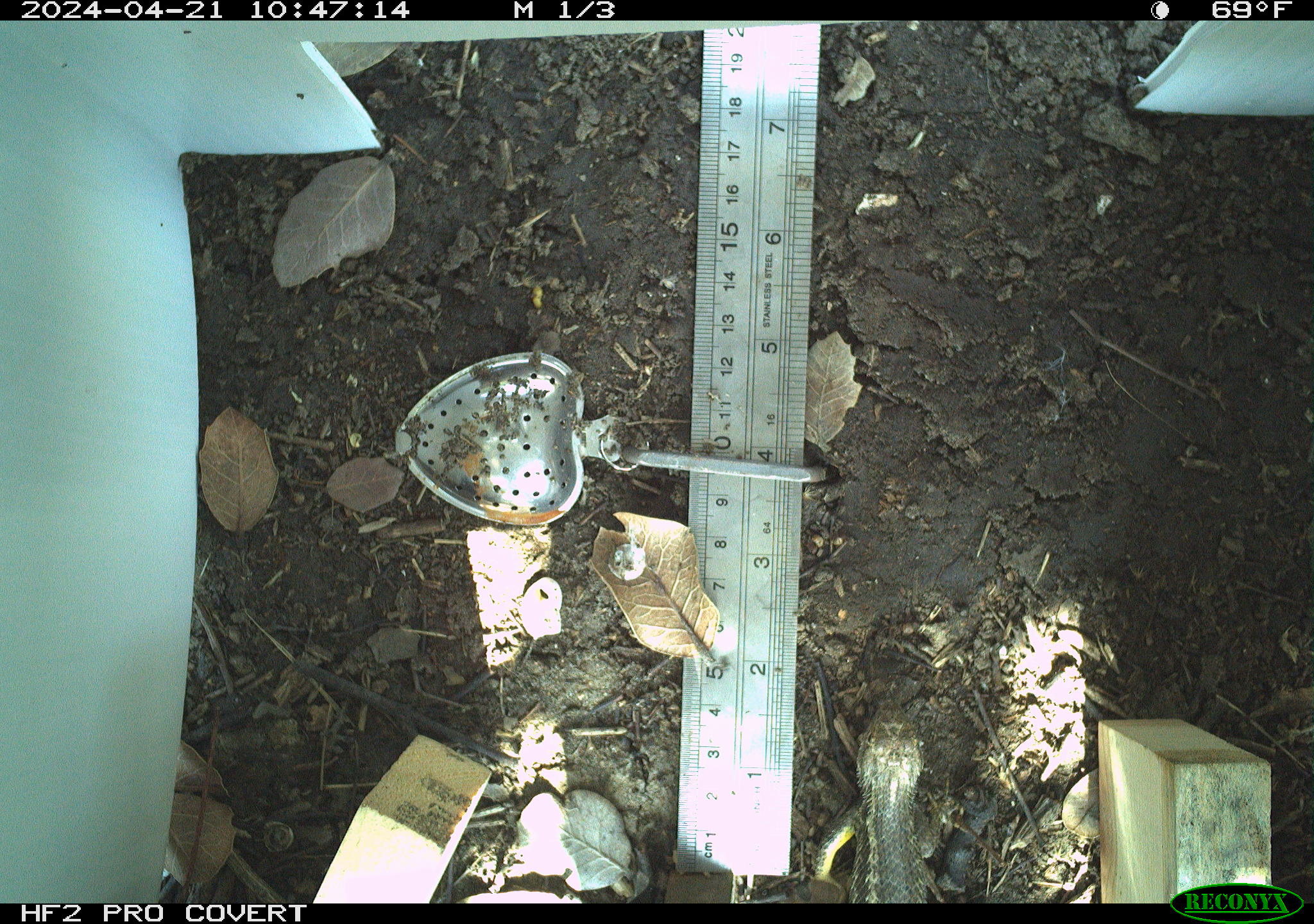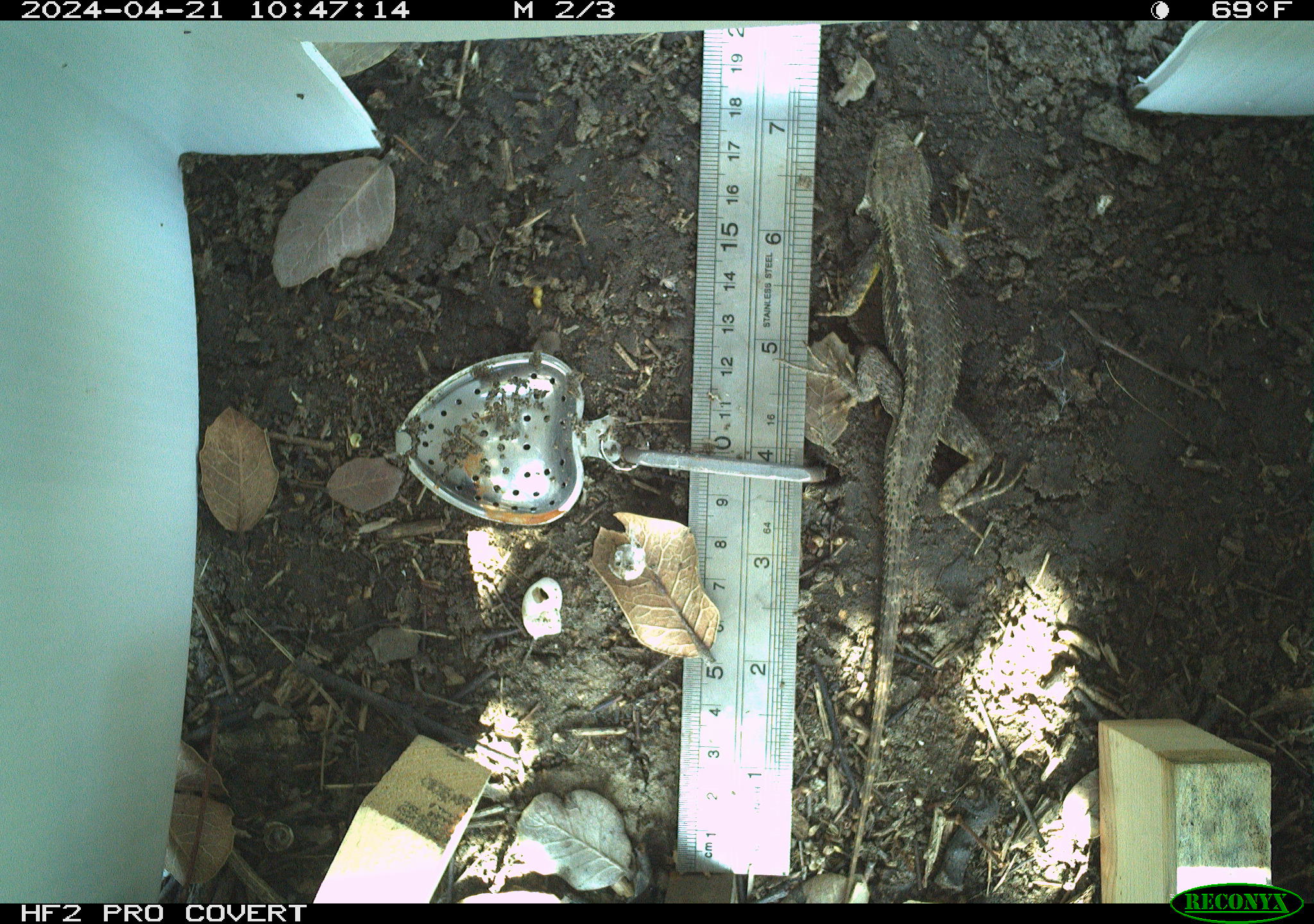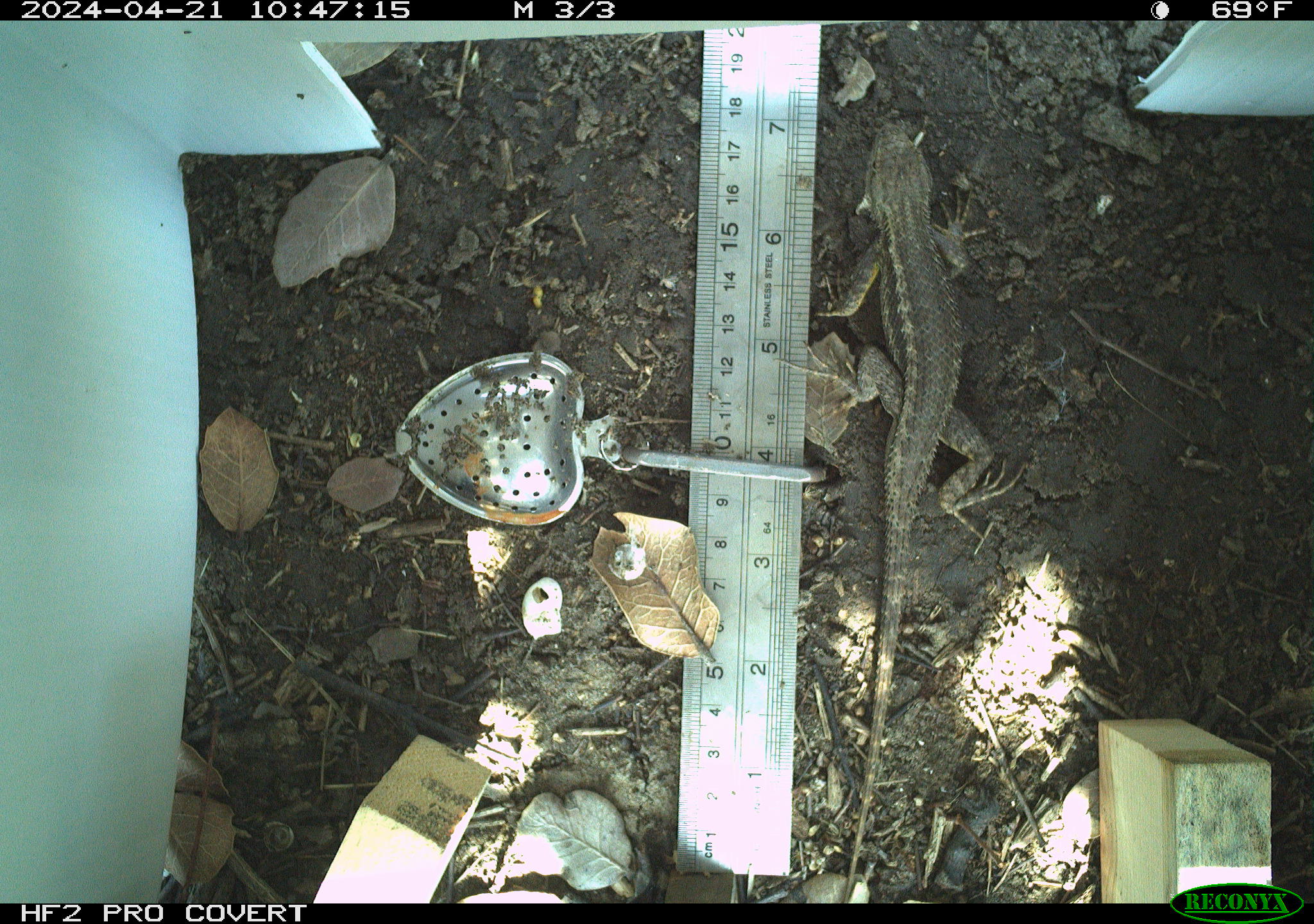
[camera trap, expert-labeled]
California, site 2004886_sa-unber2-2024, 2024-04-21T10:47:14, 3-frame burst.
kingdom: Animalia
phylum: Chordata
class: Reptilia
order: Squamata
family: Phrynosomatidae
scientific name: Phrynosomatidae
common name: phrynosomatid lizards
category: phrynosomatidae family